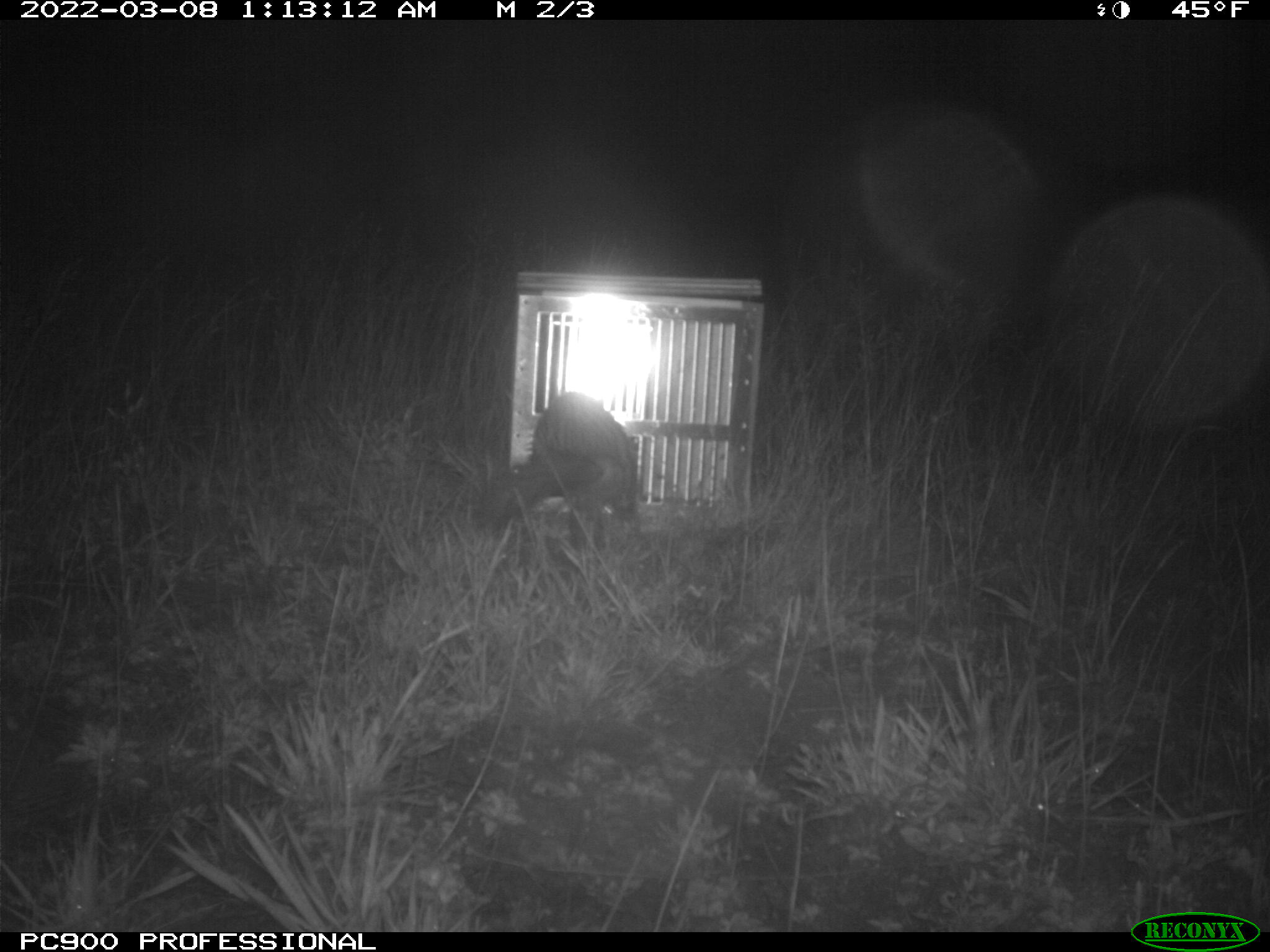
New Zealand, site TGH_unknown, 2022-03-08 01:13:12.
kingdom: Animalia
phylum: Chordata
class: Mammalia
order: Carnivora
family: Mustelidae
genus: Mustela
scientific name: Mustela furo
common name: ferret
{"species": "ferret (Mustela furo)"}